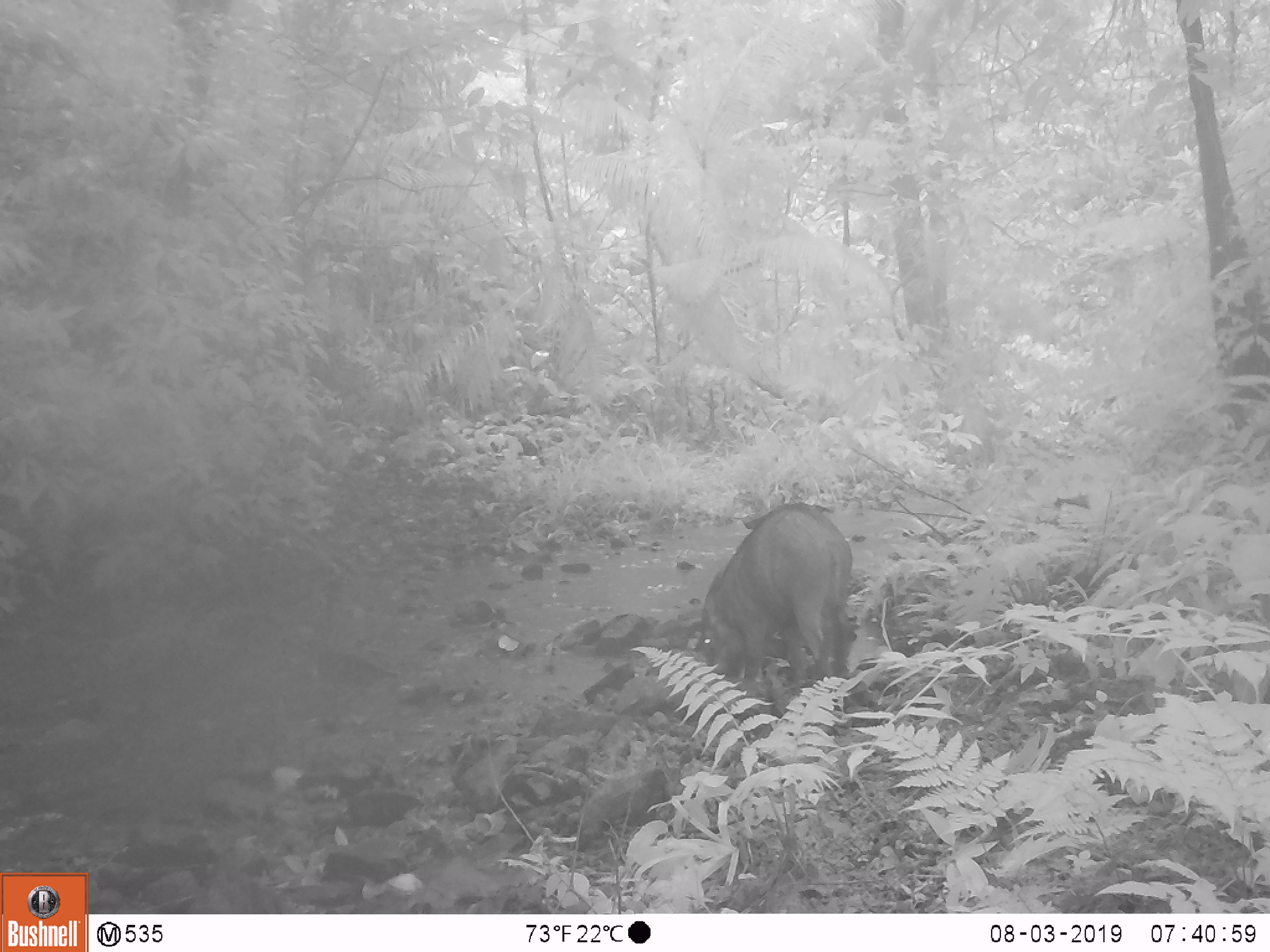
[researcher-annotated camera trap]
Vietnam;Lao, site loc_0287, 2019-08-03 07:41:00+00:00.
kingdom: Animalia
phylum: Chordata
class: Mammalia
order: Artiodactyla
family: Suidae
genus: Sus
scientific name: Sus scrofa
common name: eurasian wild pig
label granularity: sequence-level